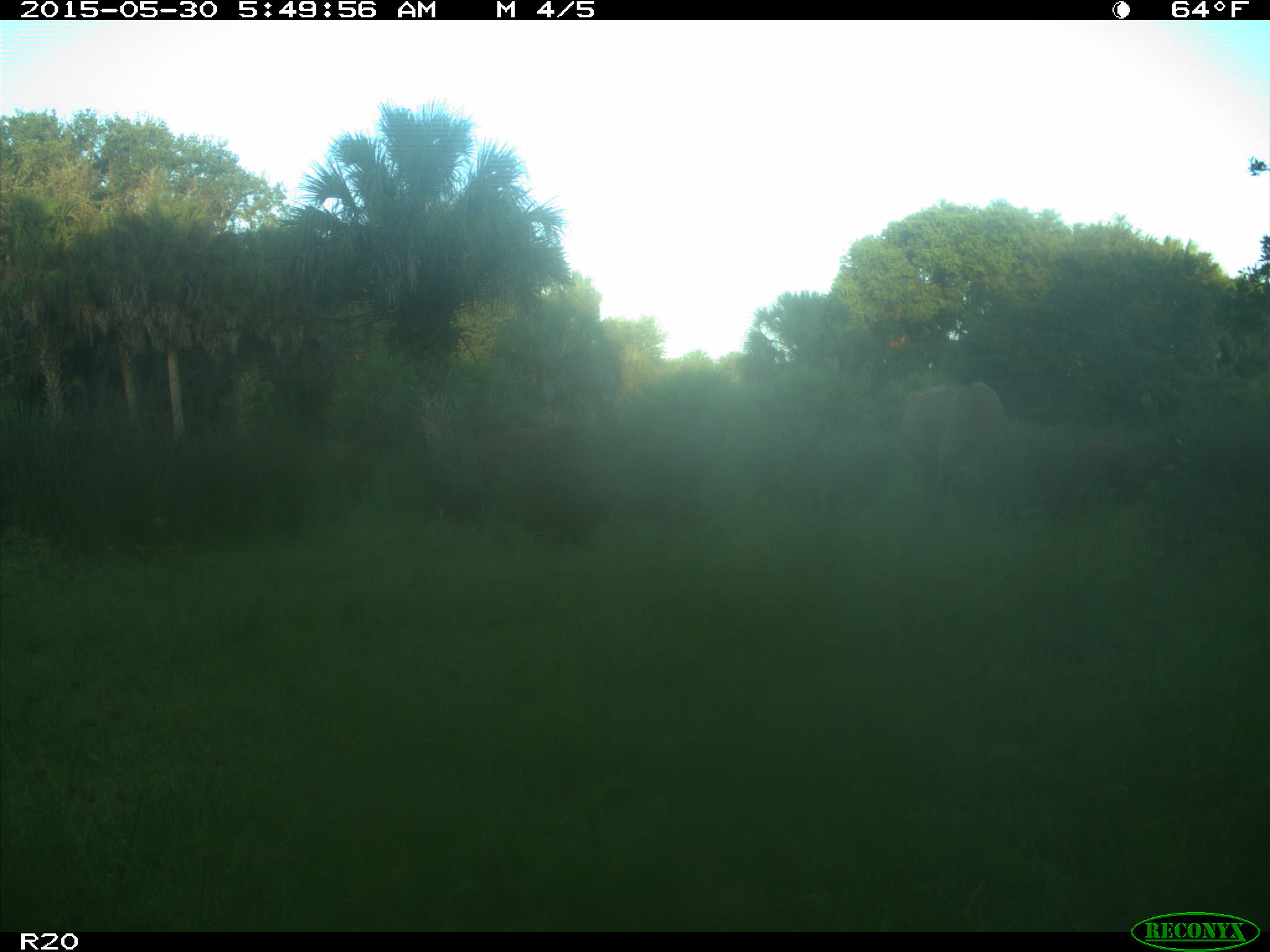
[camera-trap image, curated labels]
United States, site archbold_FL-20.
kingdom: Animalia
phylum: Chordata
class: Mammalia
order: Artiodactyla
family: Bovidae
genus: Bos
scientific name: Bos taurus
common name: domestic cow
Bos taurus (domestic cow).